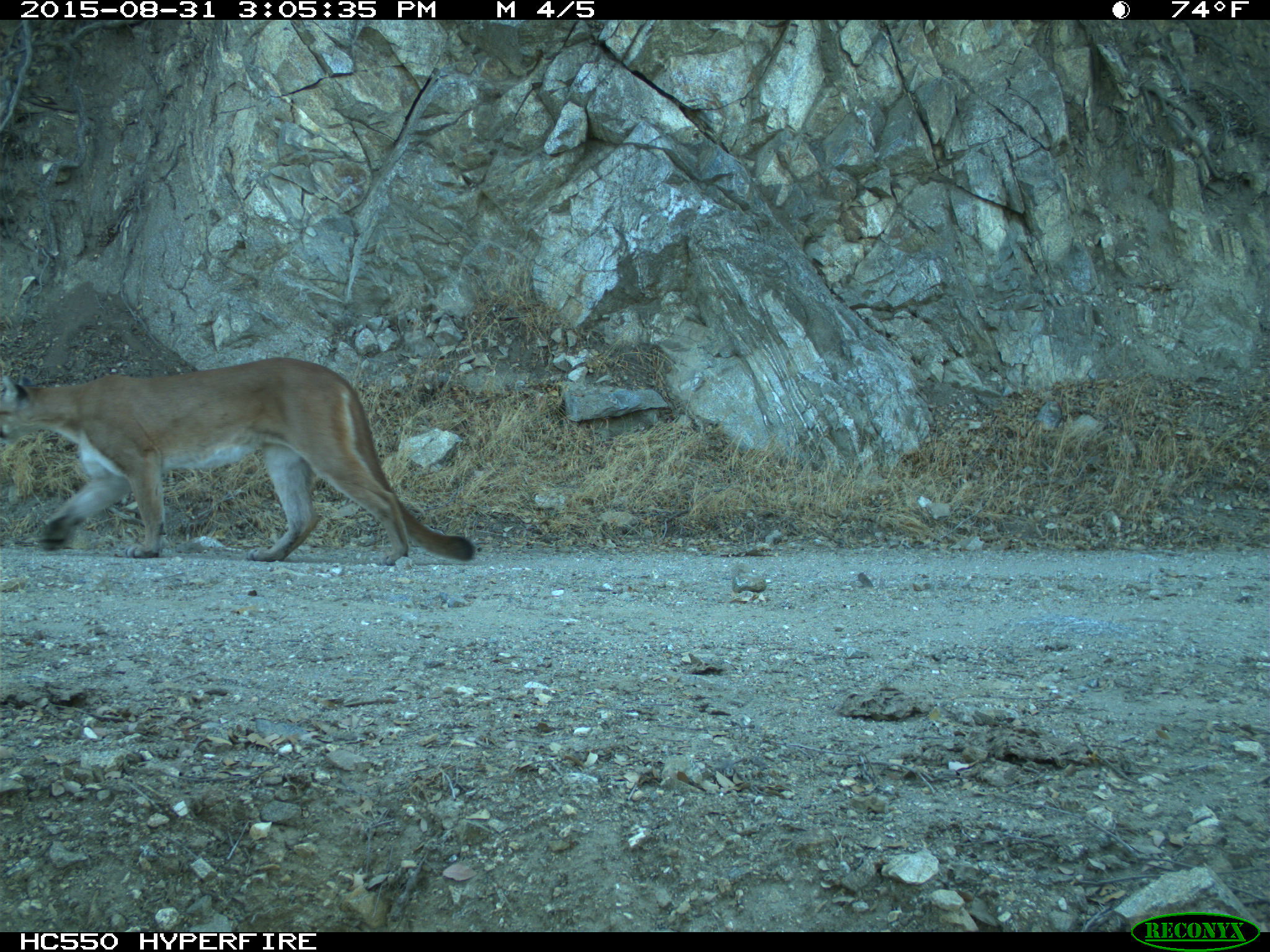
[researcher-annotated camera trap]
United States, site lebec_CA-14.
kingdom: Animalia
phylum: Chordata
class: Mammalia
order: Carnivora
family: Felidae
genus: Puma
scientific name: Puma concolor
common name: mountain lion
Puma concolor (mountain lion).